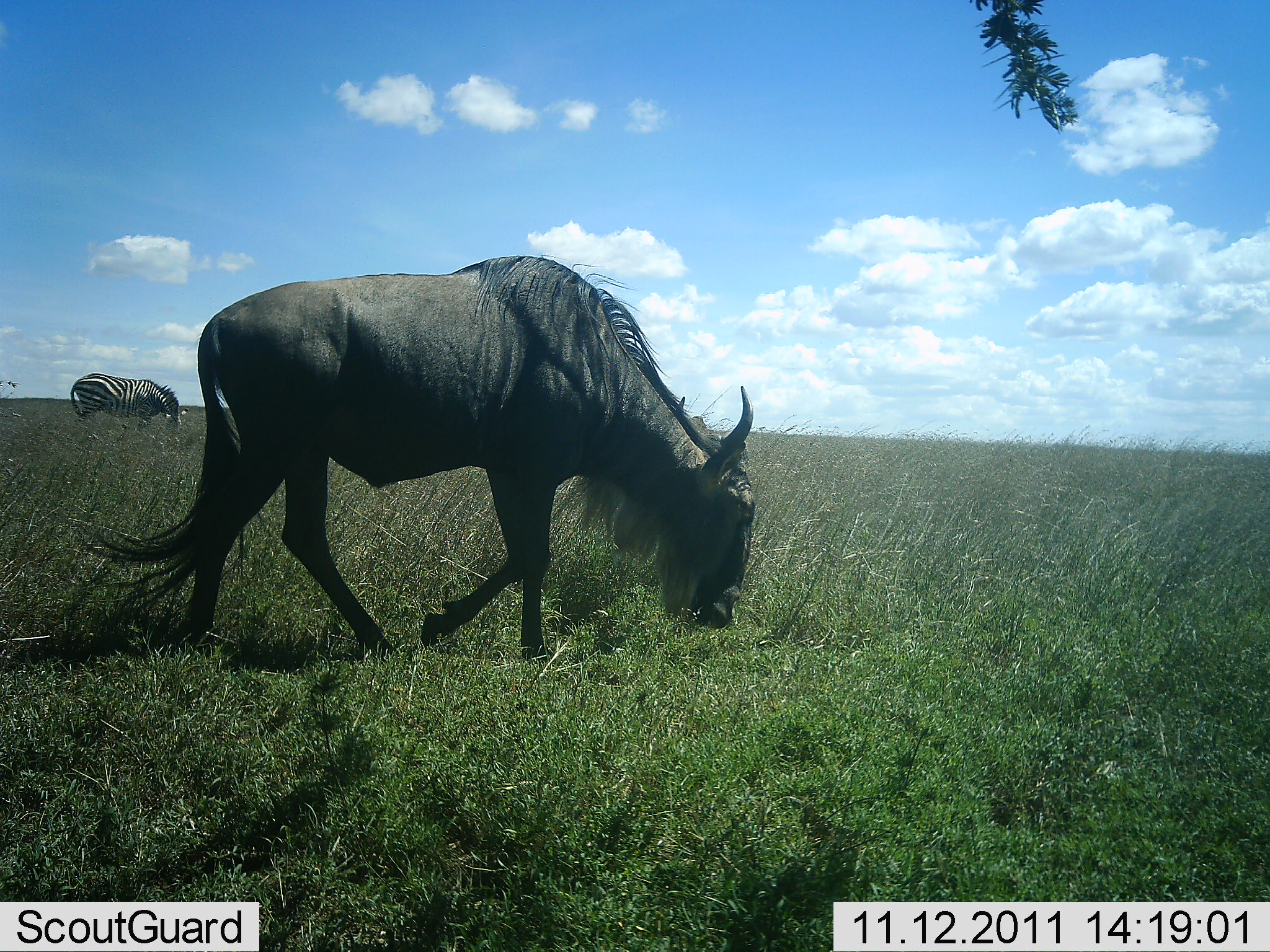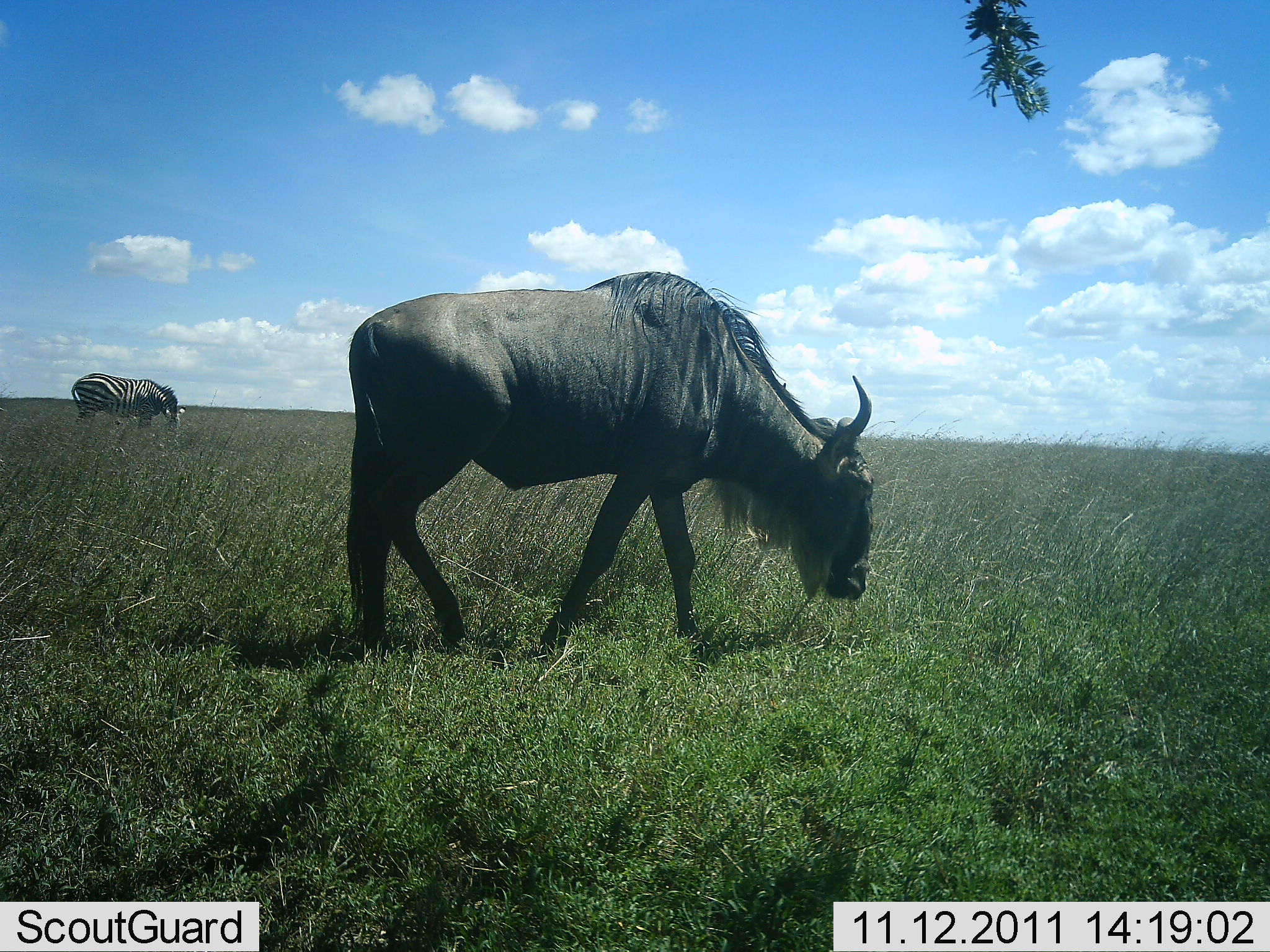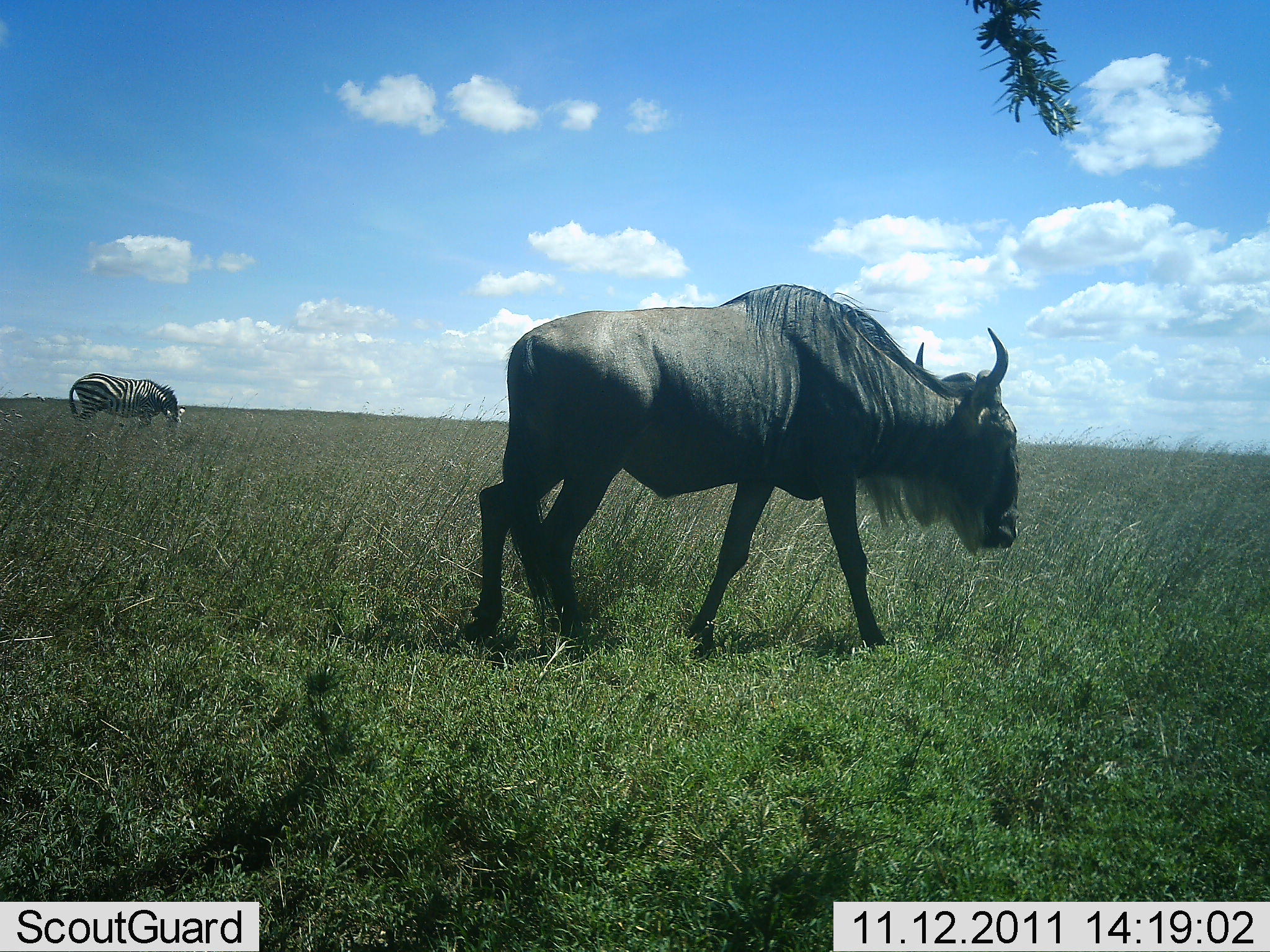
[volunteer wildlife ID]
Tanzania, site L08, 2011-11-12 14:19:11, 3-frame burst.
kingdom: Animalia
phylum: Chordata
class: Mammalia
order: Artiodactyla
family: Bovidae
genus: Connochaetes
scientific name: Connochaetes taurinus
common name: blue wildebeest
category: wildebeest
Wildebeest (blue wildebeest) (Connochaetes taurinus), count 1. Behavior (volunteer vote fractions): standing 0%, resting 0%, moving 83%, interacting 0%. Young present (vote fraction): 0%. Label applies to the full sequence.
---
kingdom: Animalia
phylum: Chordata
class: Mammalia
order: Perissodactyla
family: Equidae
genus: Equus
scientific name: Equus quagga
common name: plains zebra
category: zebra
Zebra (plains zebra) (Equus quagga), count 1. Behavior (volunteer vote fractions): standing 60%, resting 0%, moving 0%, interacting 0%. Young present (vote fraction): 0%. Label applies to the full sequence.